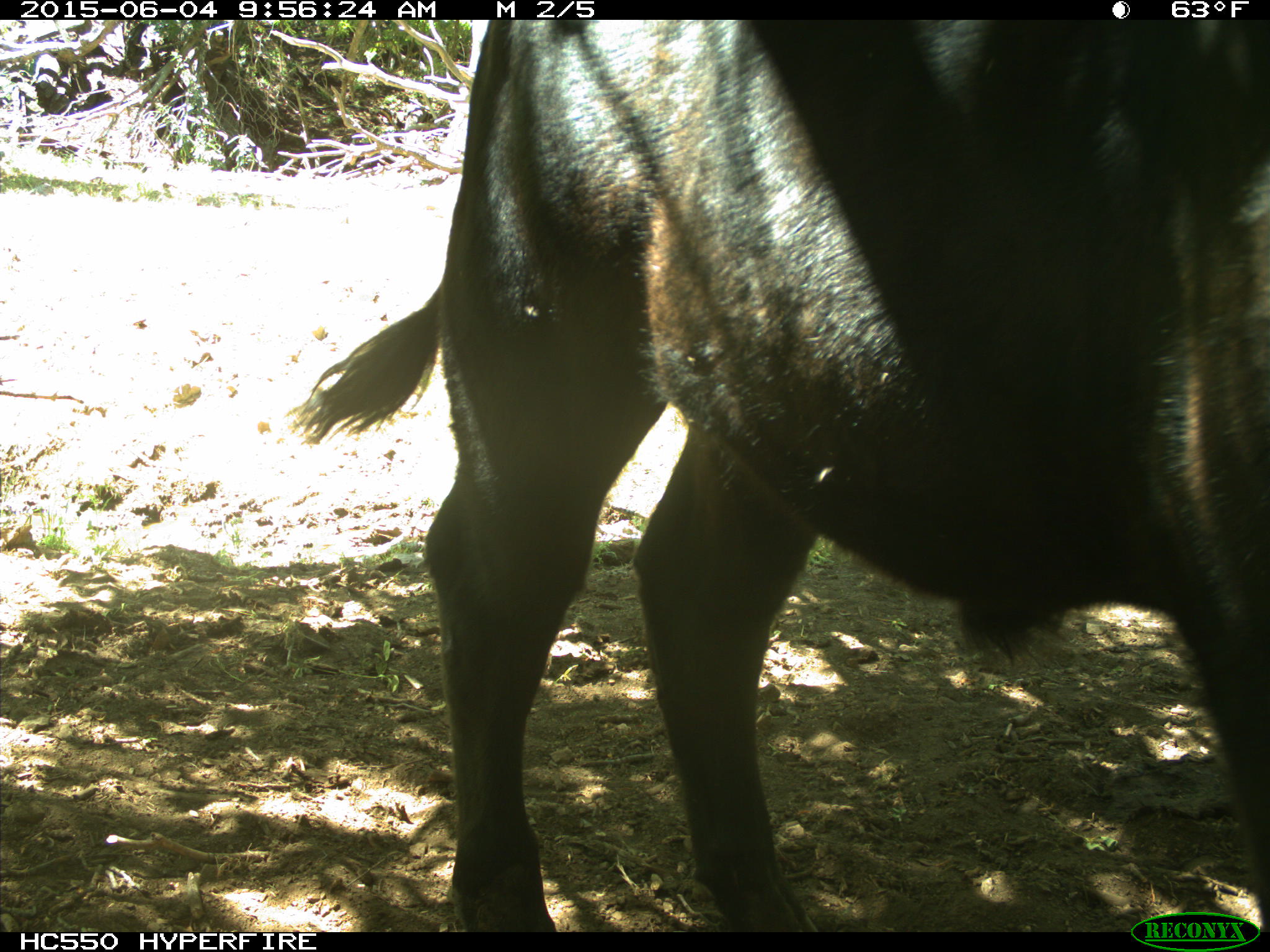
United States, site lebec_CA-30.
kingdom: Animalia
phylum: Chordata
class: Mammalia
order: Artiodactyla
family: Bovidae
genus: Bos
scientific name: Bos taurus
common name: domestic cow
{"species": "Bos taurus (domestic cow)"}